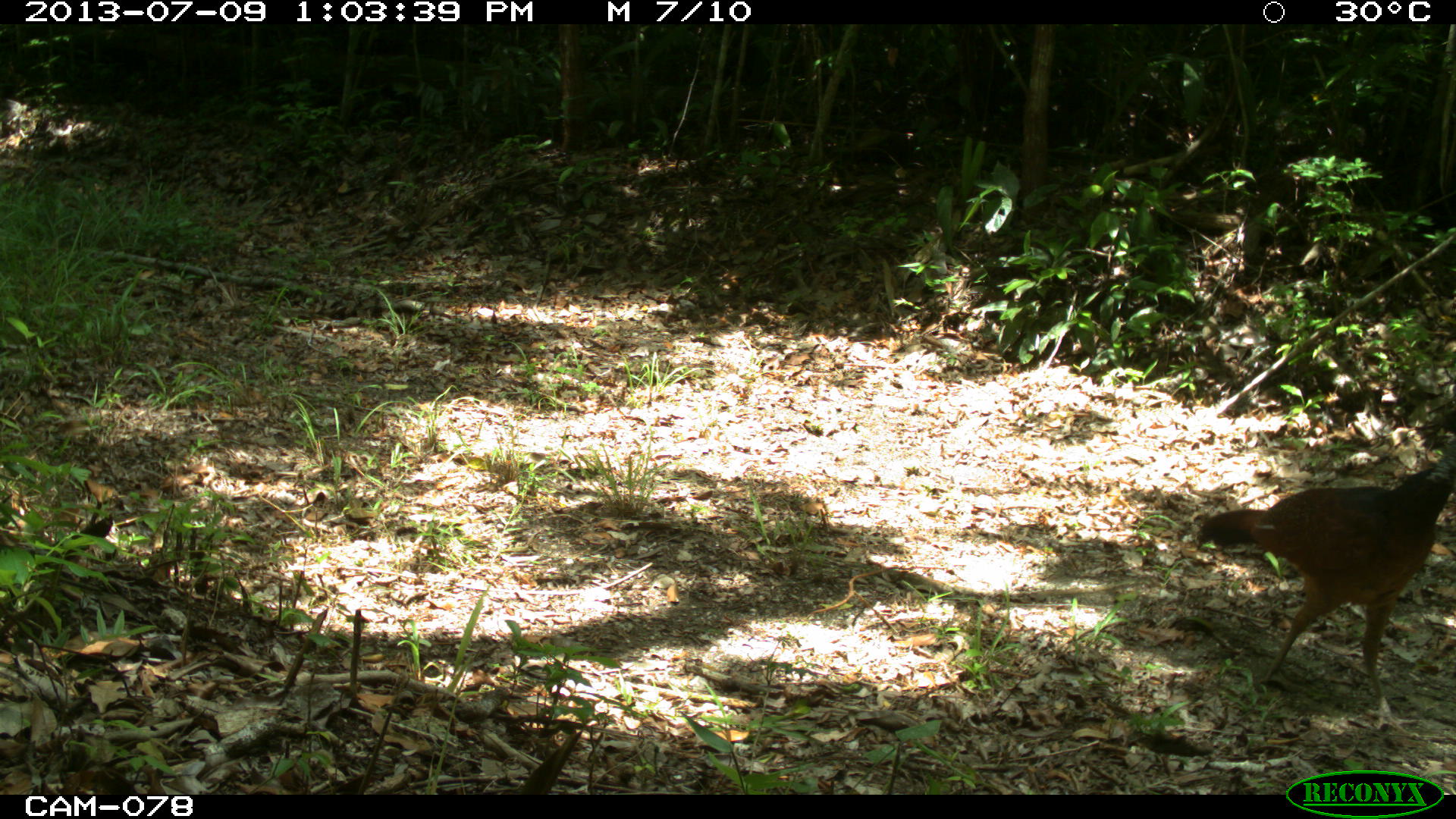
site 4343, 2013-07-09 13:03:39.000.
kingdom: Animalia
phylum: Chordata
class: Aves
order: Galliformes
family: Cracidae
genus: Crax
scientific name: Crax rubra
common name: great curassow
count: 1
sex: female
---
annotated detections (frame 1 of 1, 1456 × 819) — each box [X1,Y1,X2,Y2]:
crax rubra: [1189,460,1455,738]